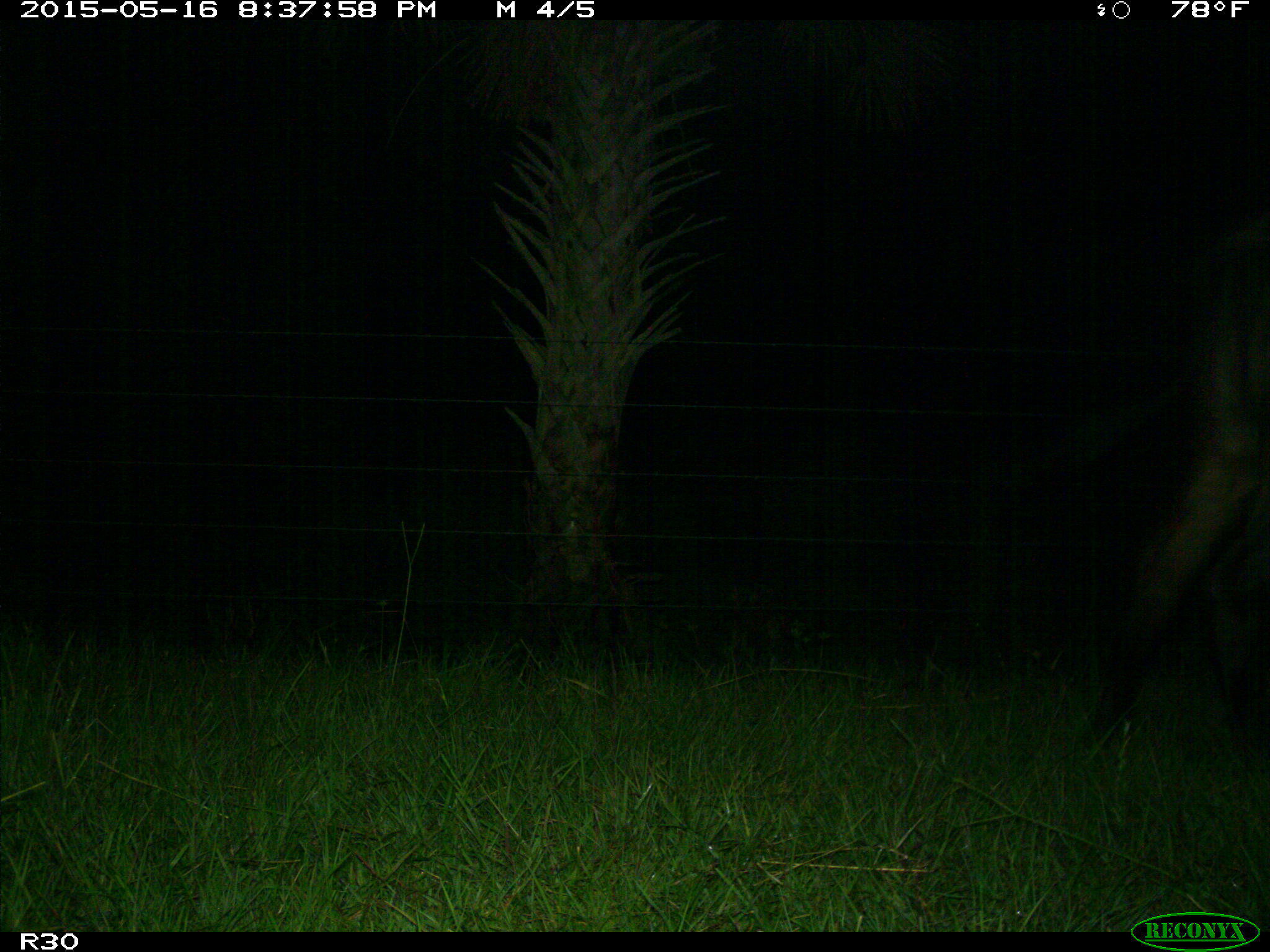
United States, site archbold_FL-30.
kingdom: Animalia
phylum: Chordata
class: Mammalia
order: Artiodactyla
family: Bovidae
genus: Bos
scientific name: Bos taurus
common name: domestic cow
Bos taurus (domestic cow).